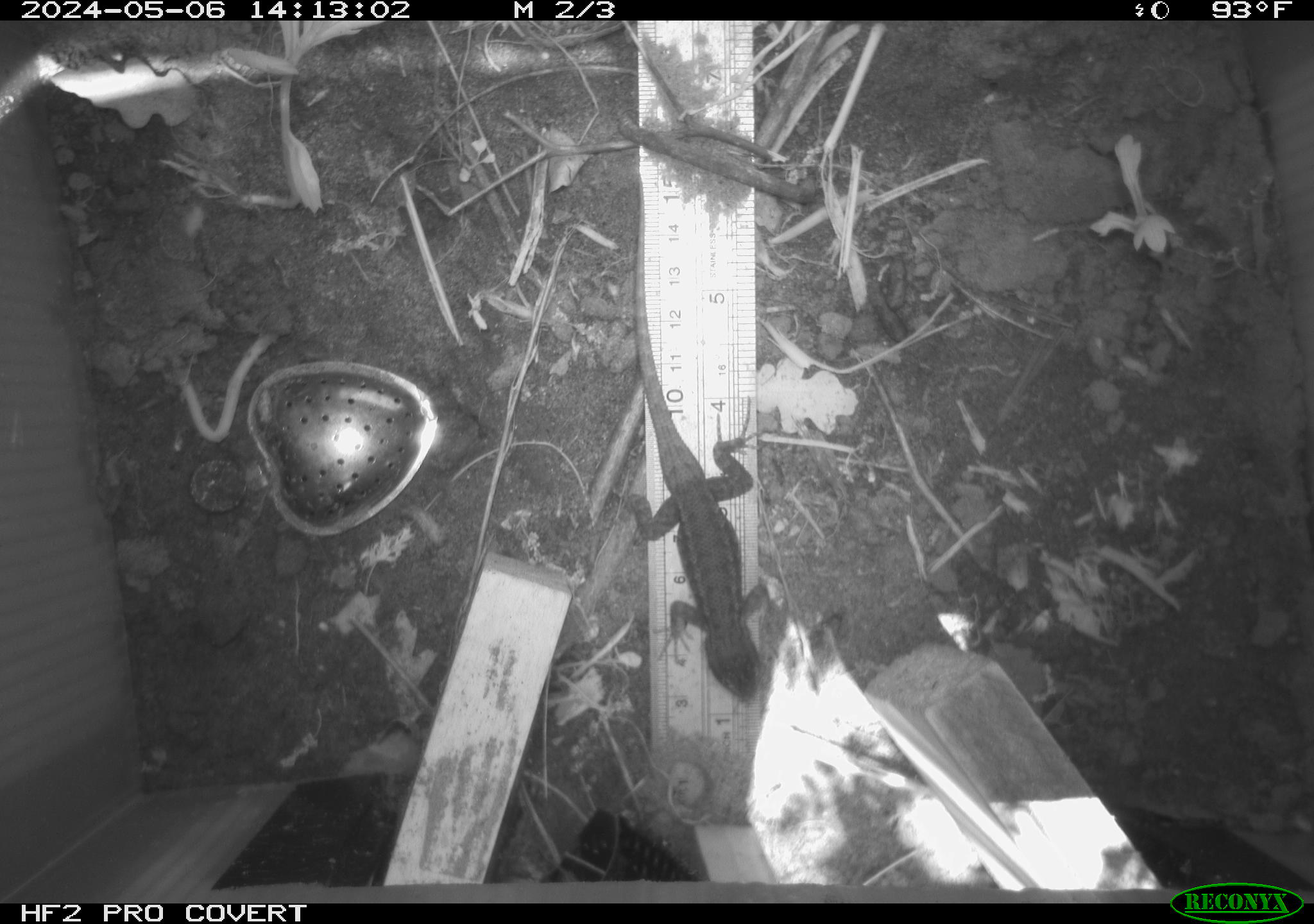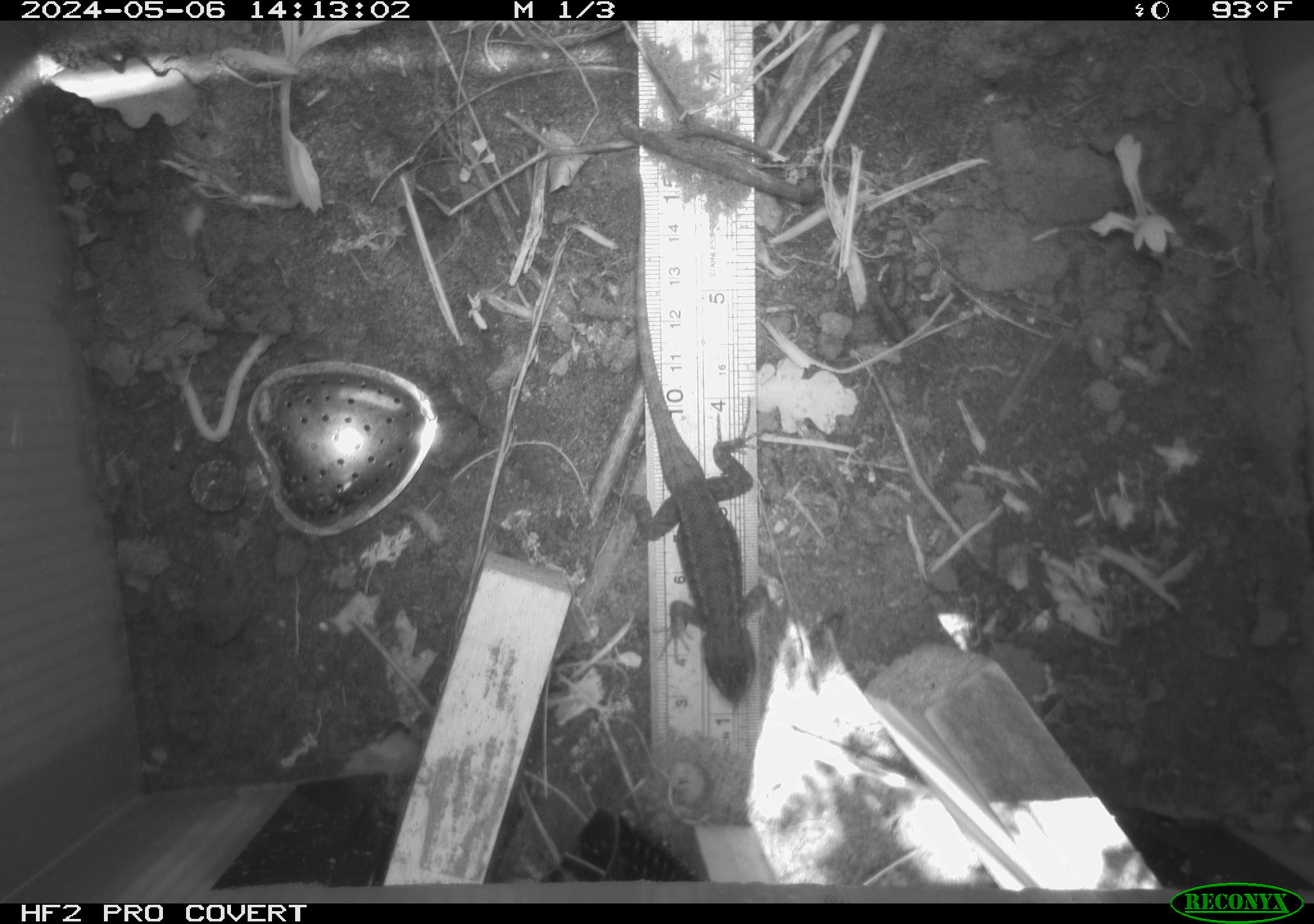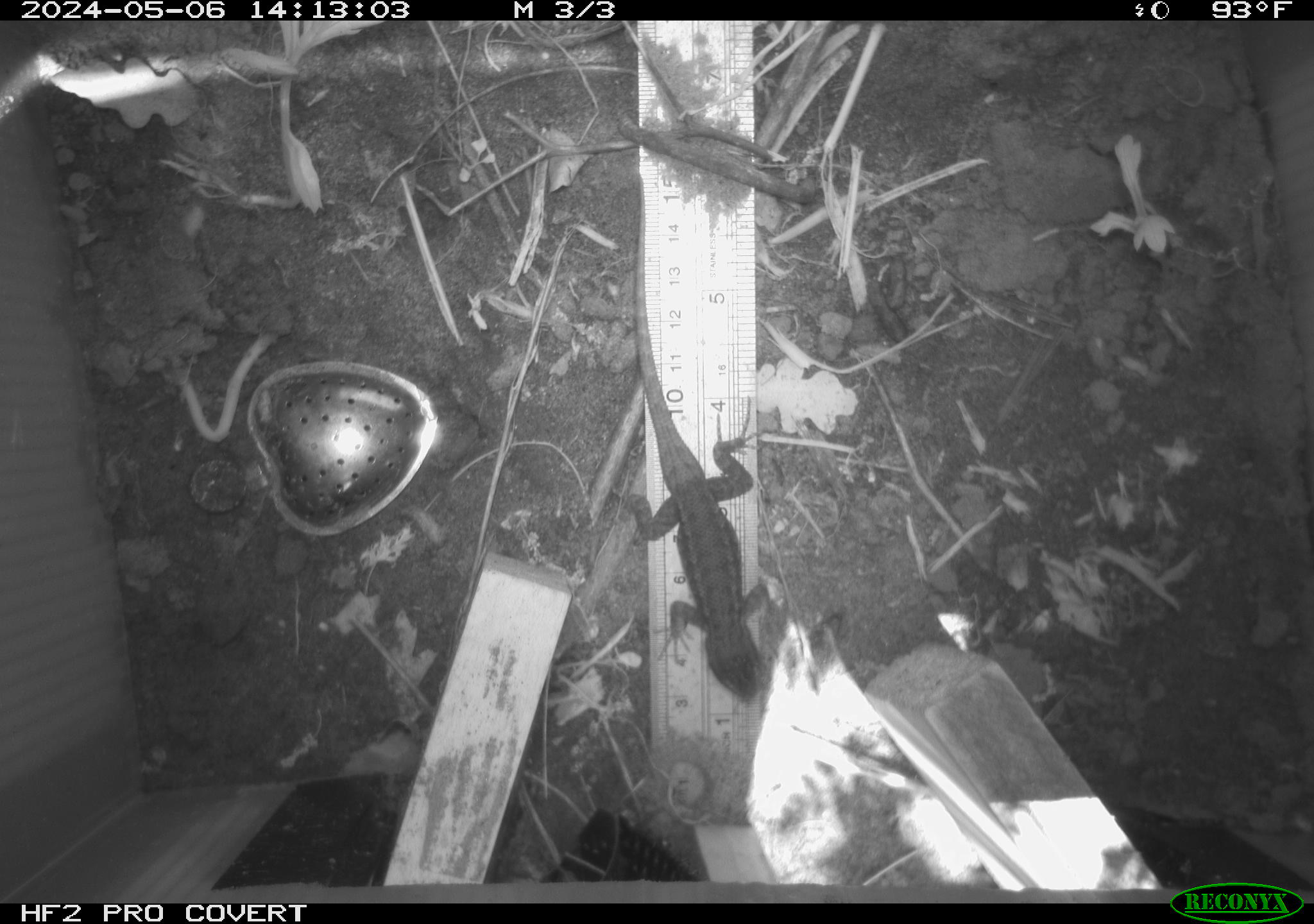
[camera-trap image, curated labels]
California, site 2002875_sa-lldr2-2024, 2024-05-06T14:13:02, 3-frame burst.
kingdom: Animalia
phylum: Chordata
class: Reptilia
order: Squamata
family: Phrynosomatidae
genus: Sceloporus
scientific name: Sceloporus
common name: spiny lizards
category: sceloporus species